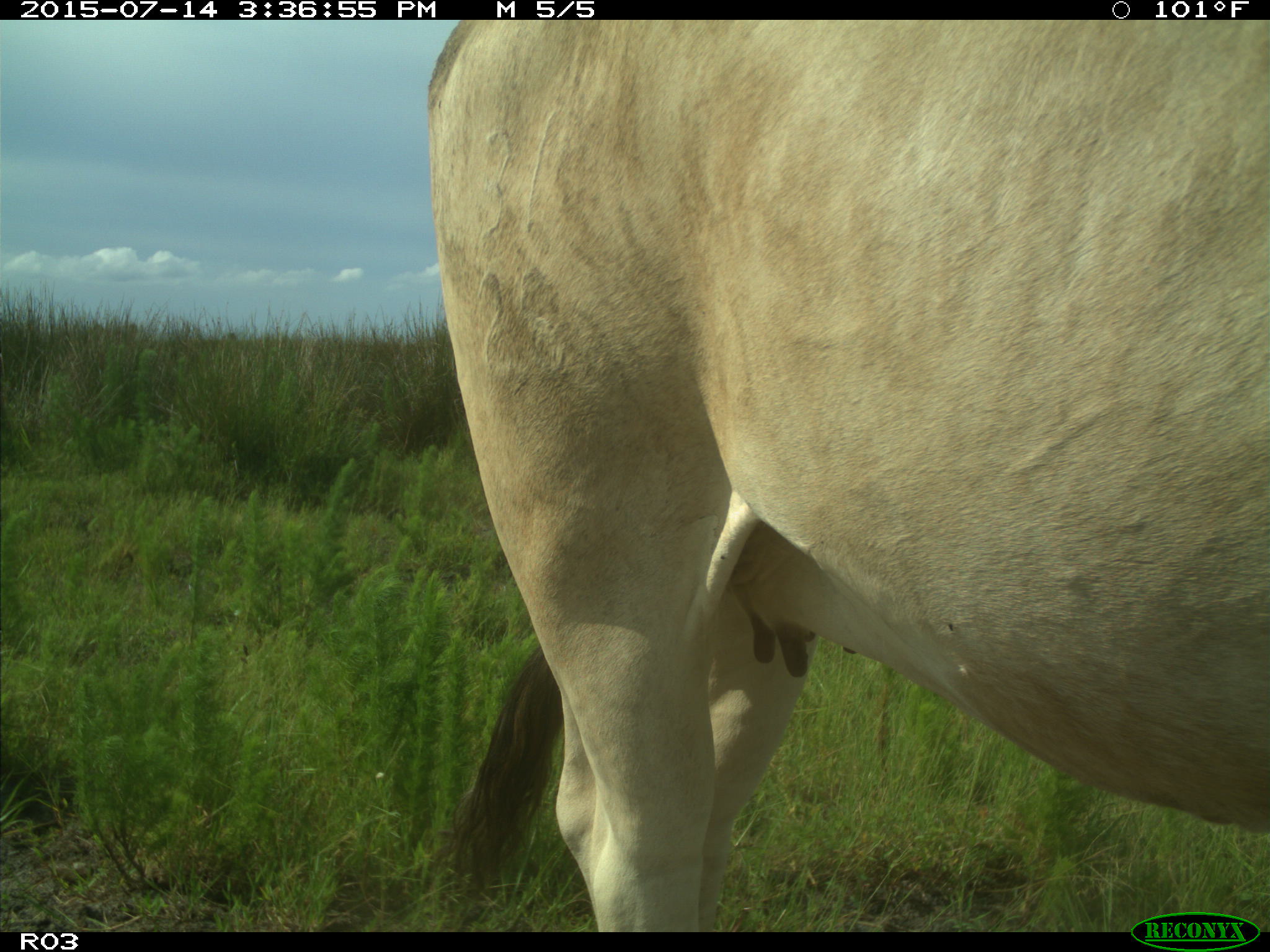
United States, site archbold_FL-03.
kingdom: Animalia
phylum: Chordata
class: Mammalia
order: Artiodactyla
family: Bovidae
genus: Bos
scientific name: Bos taurus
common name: domestic cow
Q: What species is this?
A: Bos taurus (domestic cow).